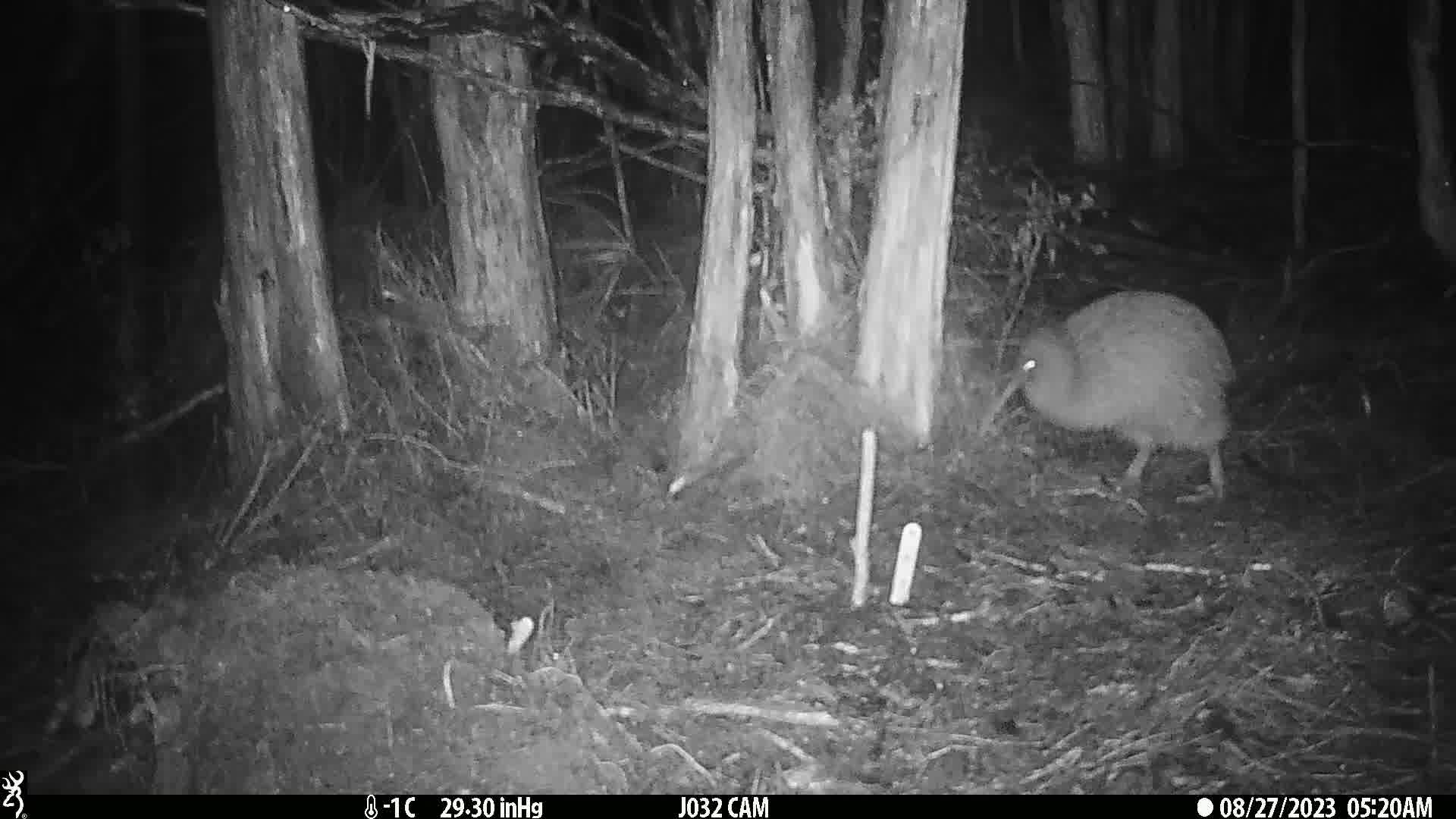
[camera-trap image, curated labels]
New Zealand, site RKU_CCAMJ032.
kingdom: Animalia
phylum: Chordata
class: Aves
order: Apterygiformes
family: Apterygidae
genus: Apteryx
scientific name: Apteryx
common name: kiwi